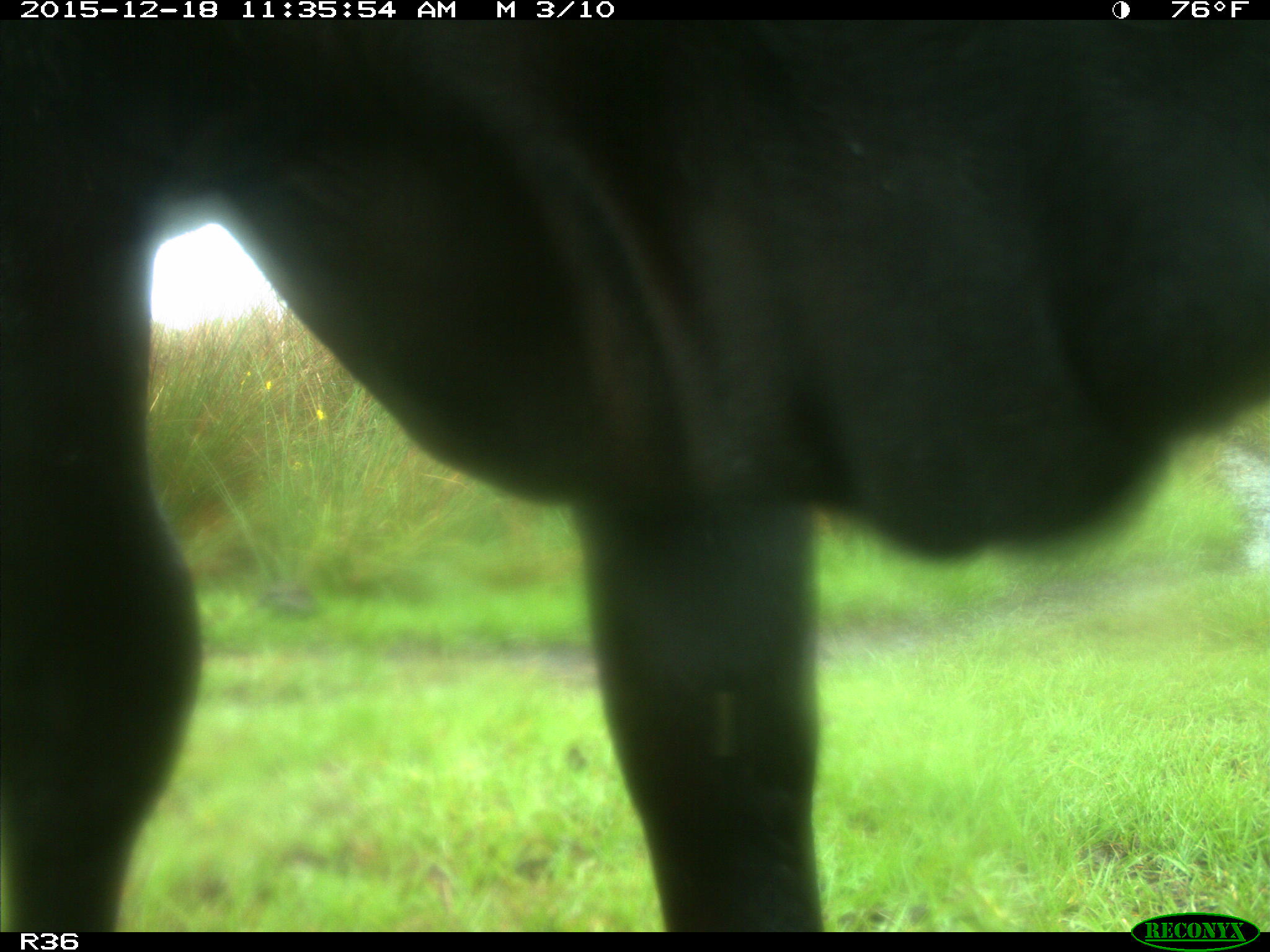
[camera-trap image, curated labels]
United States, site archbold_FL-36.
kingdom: Animalia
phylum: Chordata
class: Mammalia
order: Artiodactyla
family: Bovidae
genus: Bos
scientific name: Bos taurus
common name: domestic cow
Bos taurus (domestic cow).